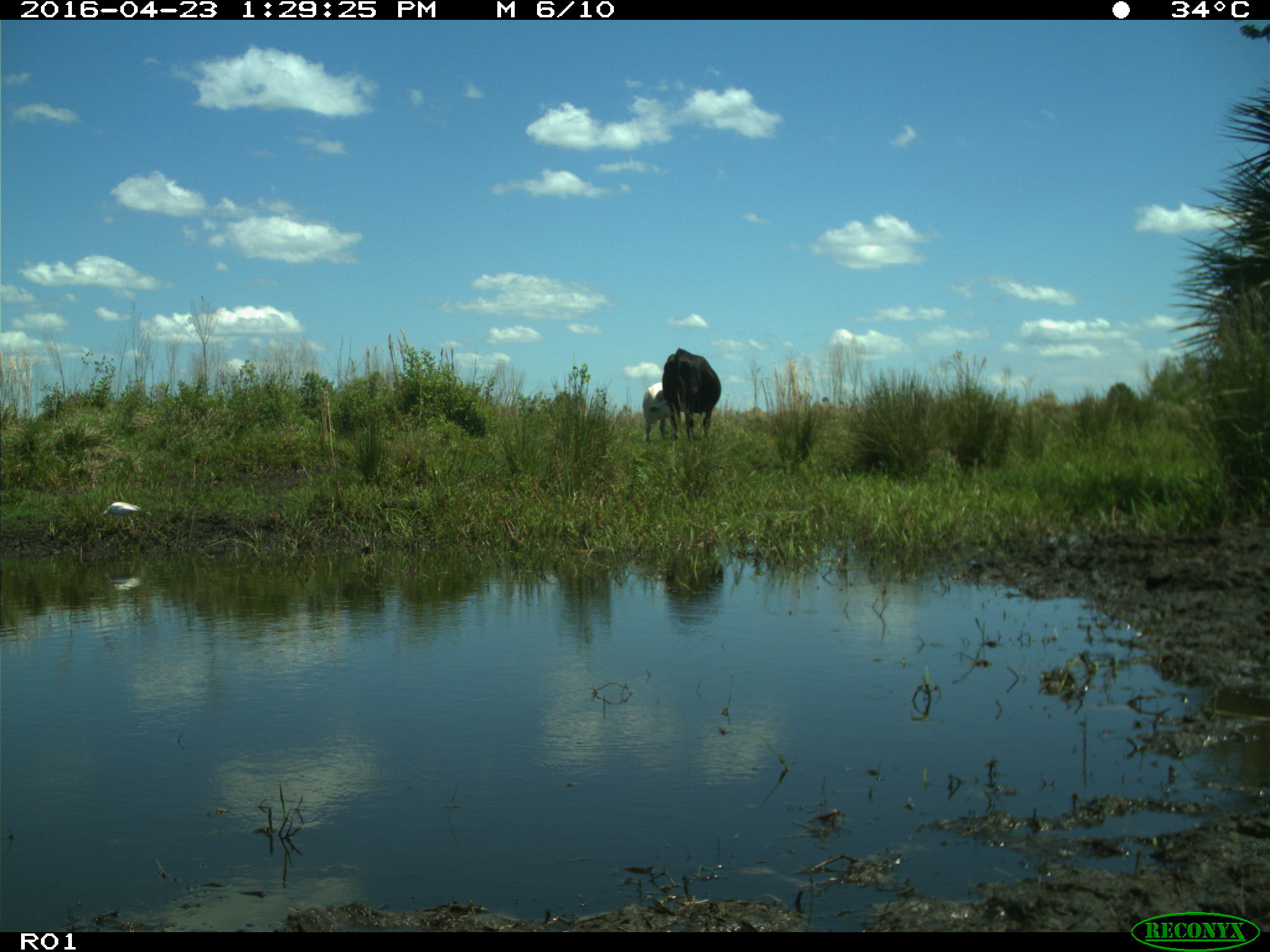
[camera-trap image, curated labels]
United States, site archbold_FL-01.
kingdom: Animalia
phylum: Chordata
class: Mammalia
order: Artiodactyla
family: Bovidae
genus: Bos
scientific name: Bos taurus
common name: domestic cow